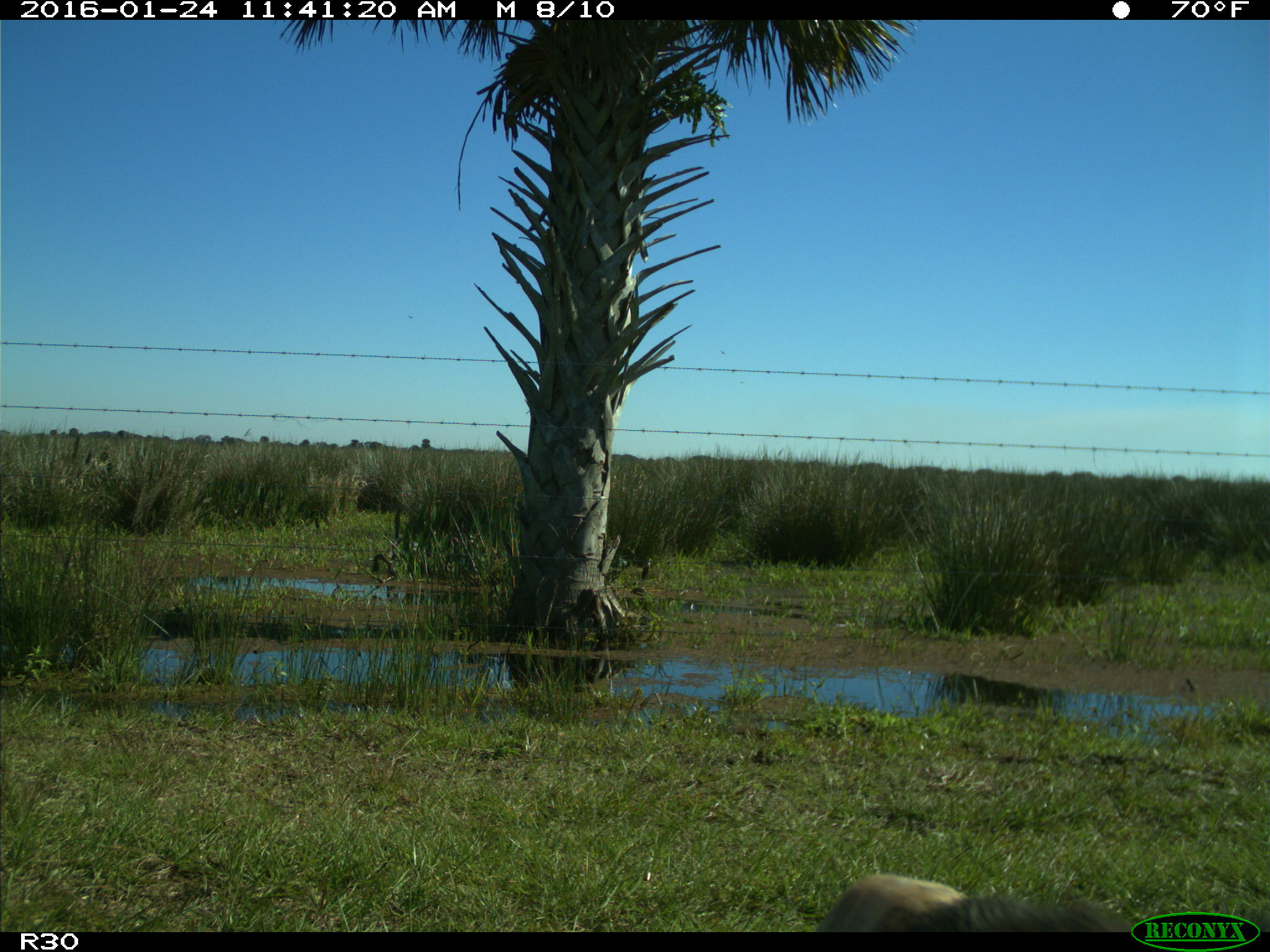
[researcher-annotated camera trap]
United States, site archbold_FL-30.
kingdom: Animalia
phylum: Chordata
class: Mammalia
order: Artiodactyla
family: Bovidae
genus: Bos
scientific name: Bos taurus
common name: domestic cow